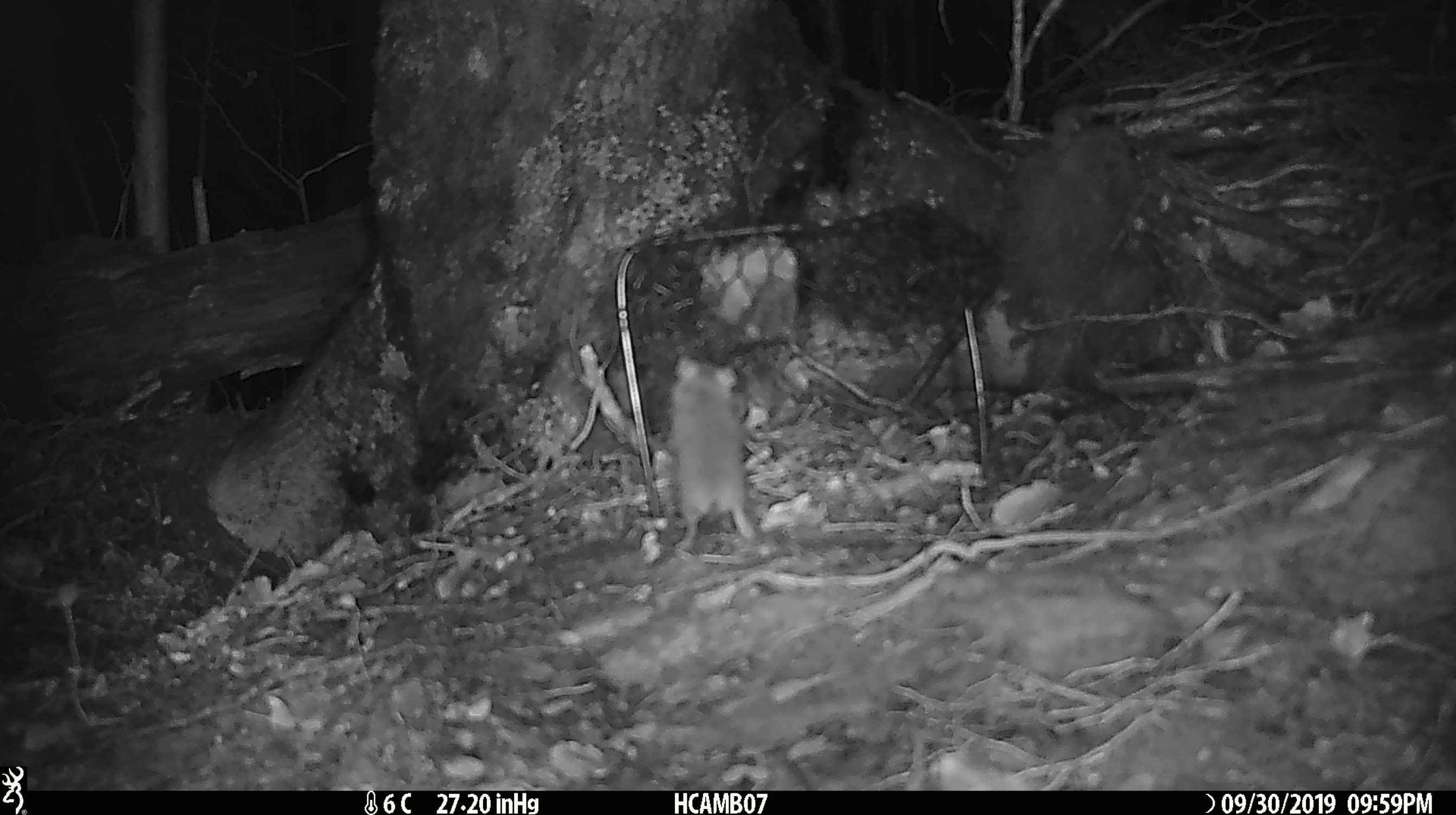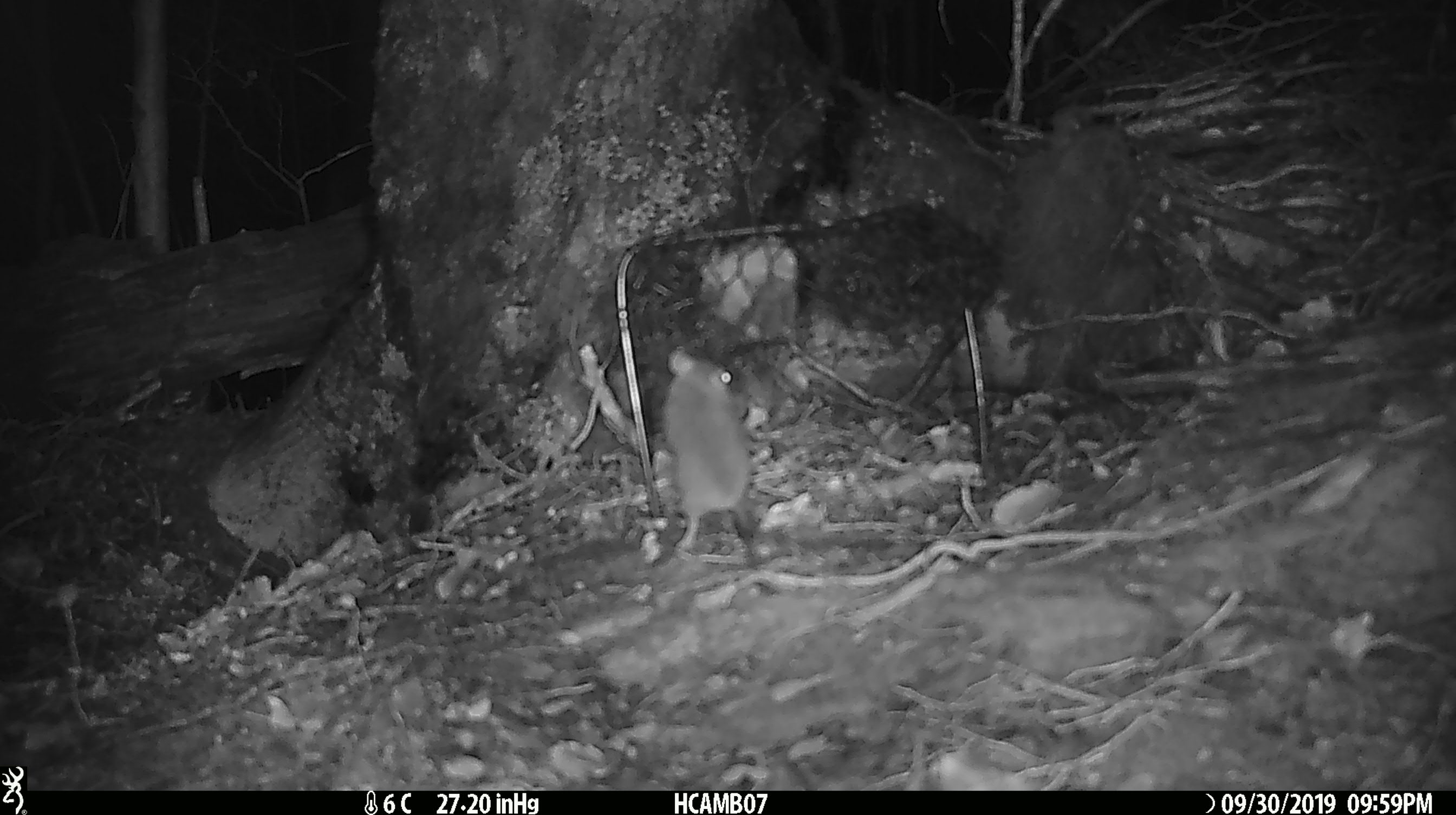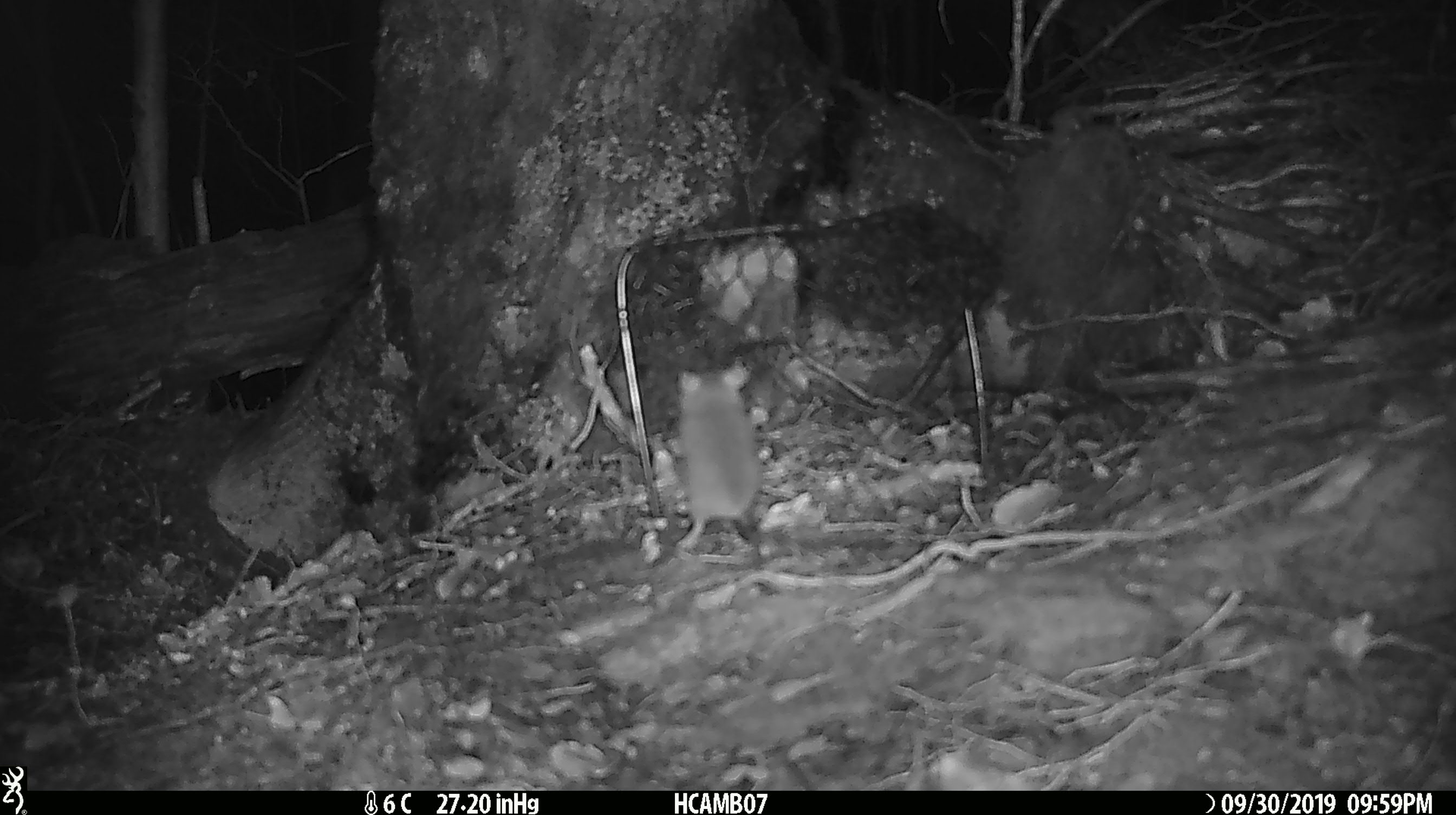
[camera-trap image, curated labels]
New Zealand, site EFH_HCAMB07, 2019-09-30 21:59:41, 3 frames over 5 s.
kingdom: Animalia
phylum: Chordata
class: Mammalia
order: Rodentia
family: Muridae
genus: Mus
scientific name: Mus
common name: mouse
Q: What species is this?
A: Mouse (Mus).